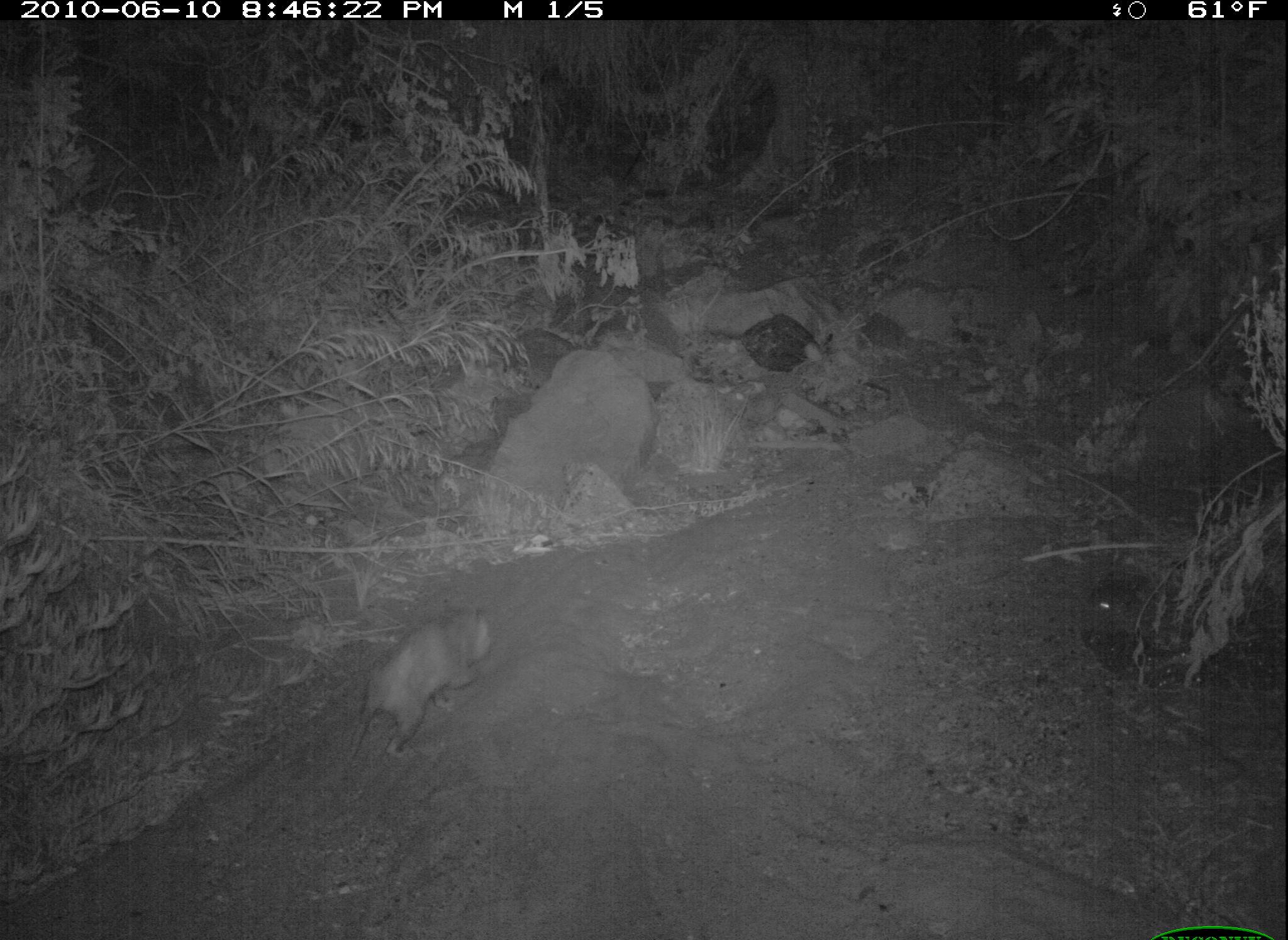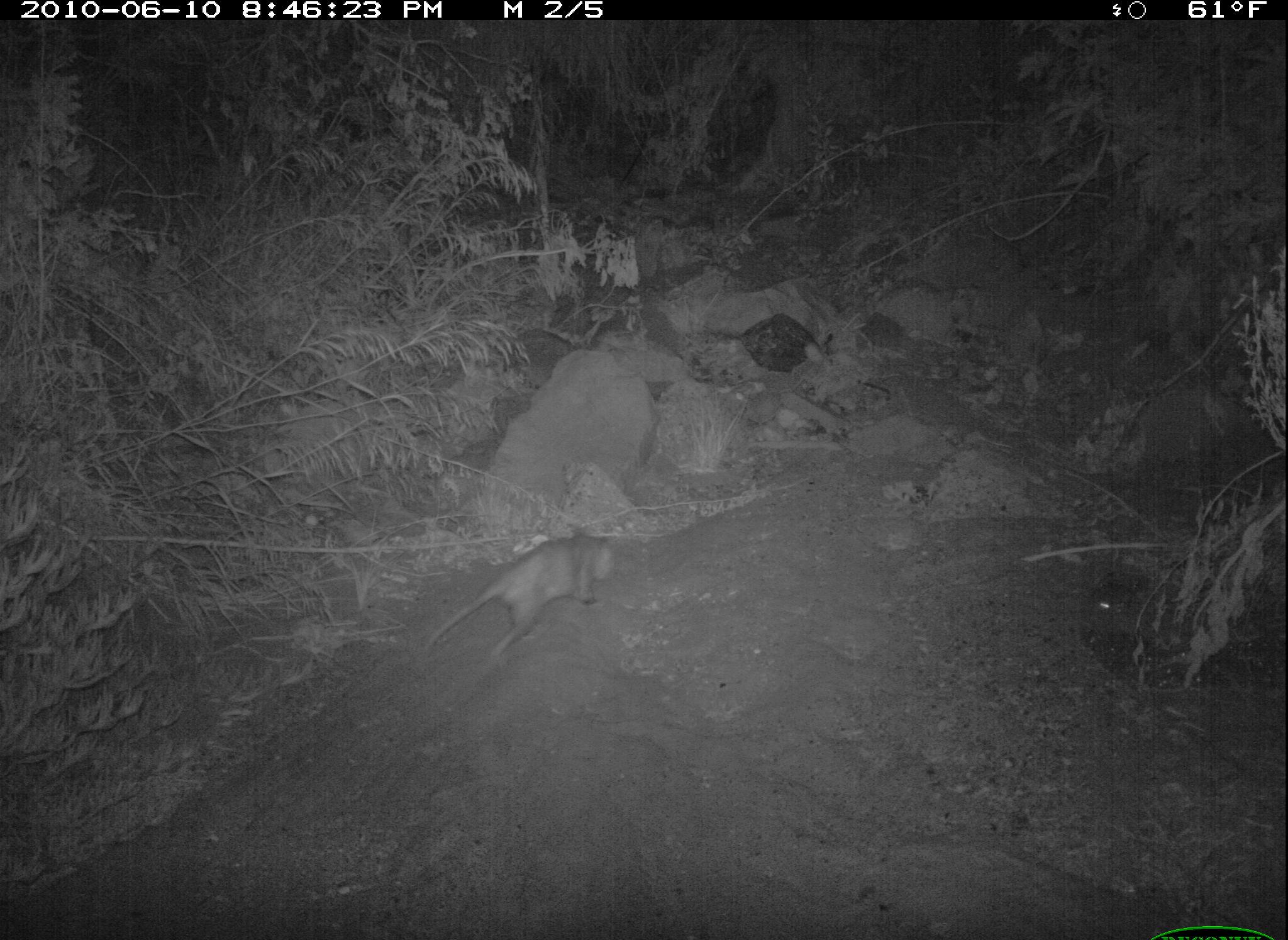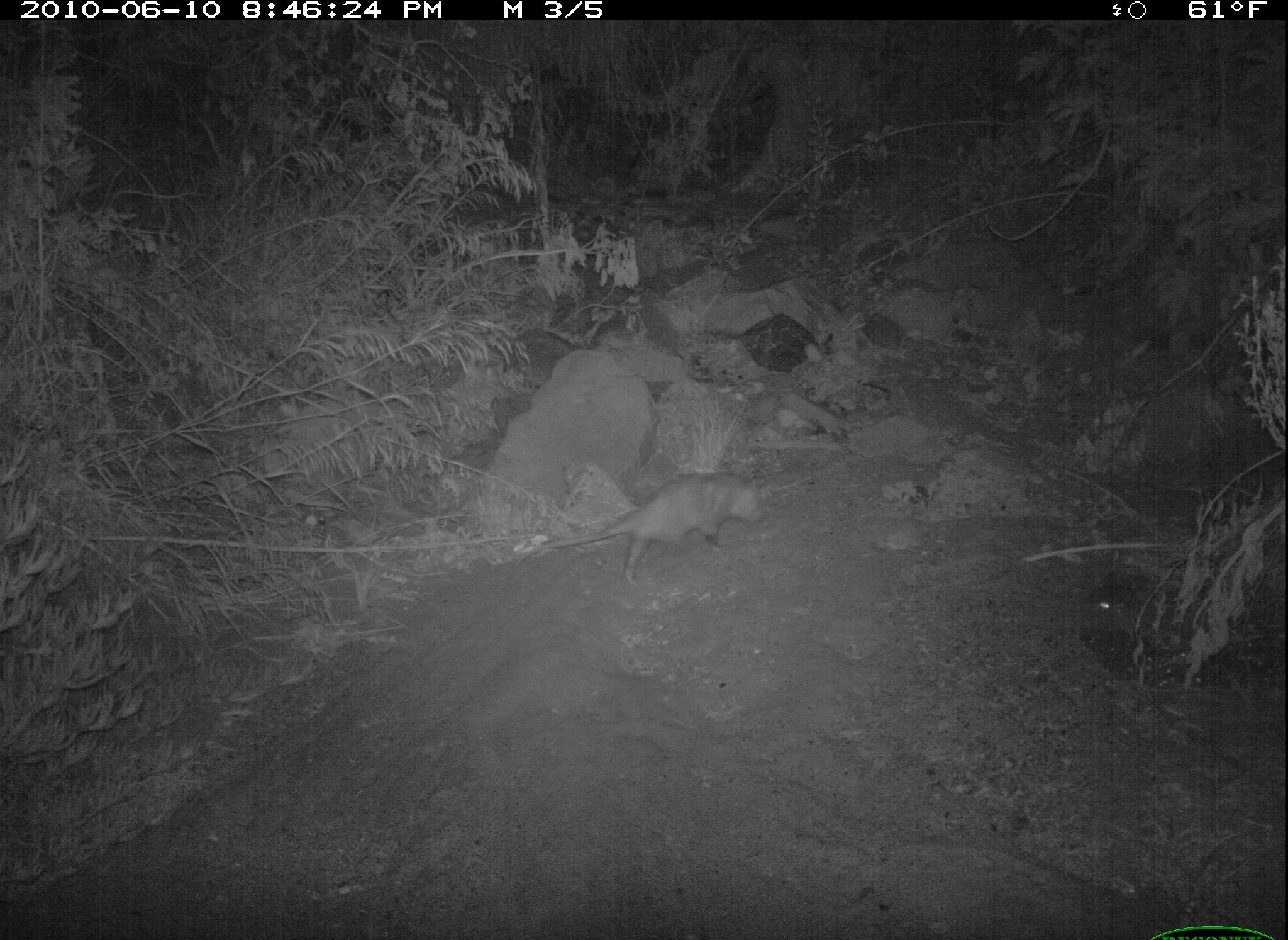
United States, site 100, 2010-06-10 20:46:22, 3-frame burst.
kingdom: Animalia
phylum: Chordata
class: Mammalia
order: Didelphimorphia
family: Didelphidae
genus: Didelphis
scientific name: Didelphis virginiana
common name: virginia opossum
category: opossum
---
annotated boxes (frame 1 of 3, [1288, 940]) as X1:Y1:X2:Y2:
opossum: 330:594:509:776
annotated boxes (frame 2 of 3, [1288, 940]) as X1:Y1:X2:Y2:
opossum: 419:530:630:681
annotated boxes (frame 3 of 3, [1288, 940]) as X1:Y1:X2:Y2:
opossum: 543:461:776:585